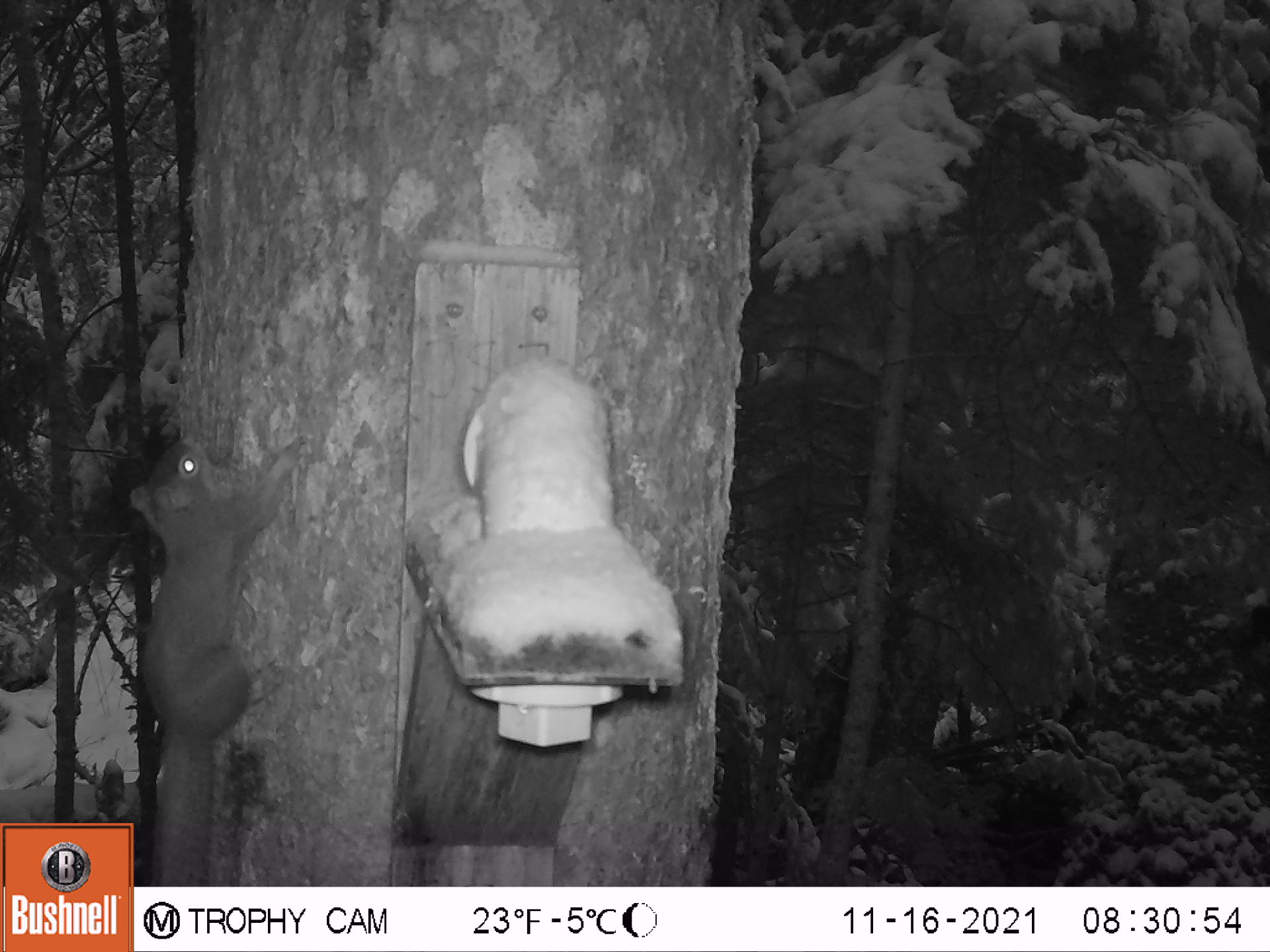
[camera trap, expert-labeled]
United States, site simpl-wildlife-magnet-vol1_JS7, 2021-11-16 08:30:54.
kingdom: Animalia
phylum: Chordata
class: Mammalia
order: Rodentia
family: Sciuridae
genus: Tamiasciurus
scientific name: Tamiasciurus hudsonicus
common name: red squirrel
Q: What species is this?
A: Red squirrel (Tamiasciurus hudsonicus).